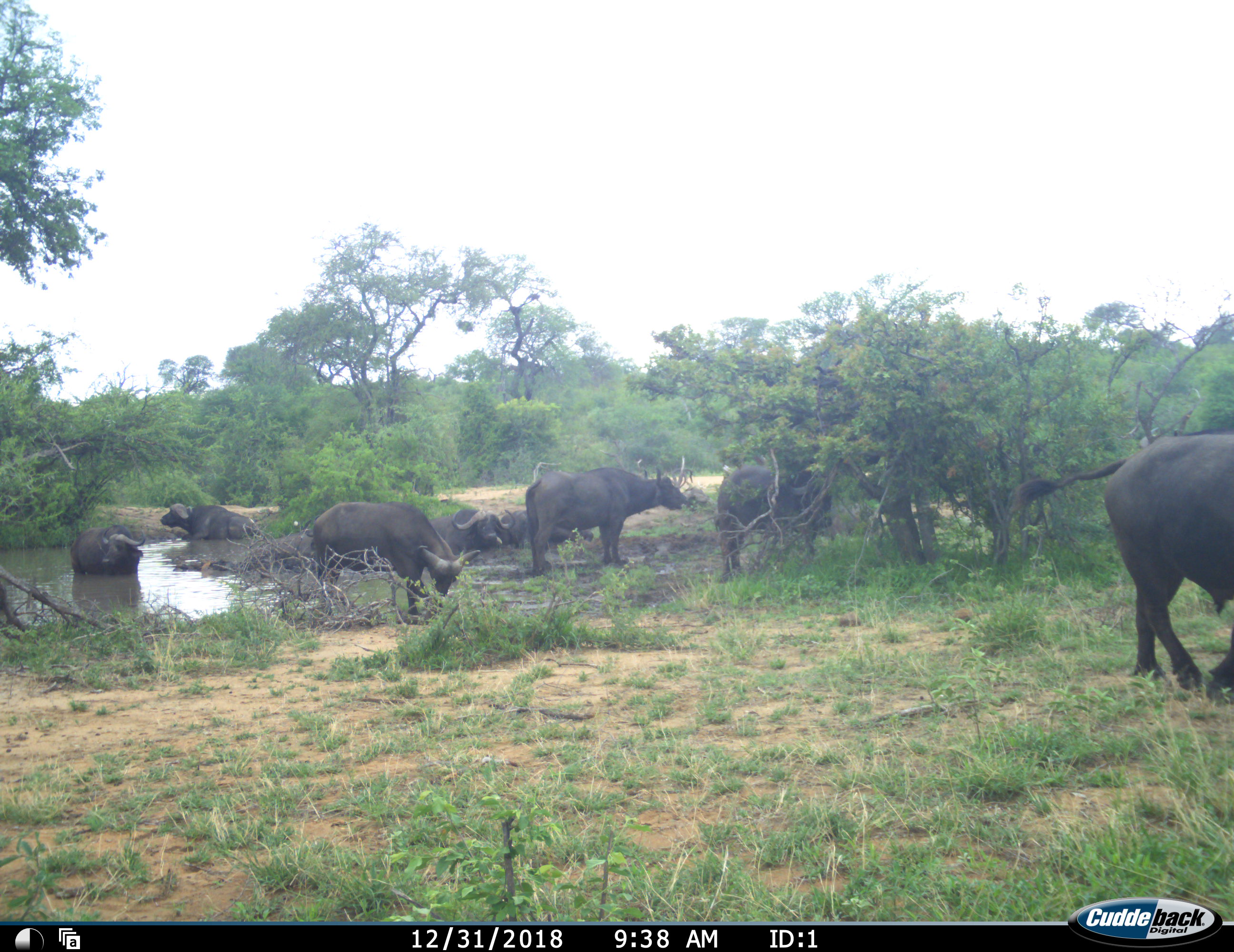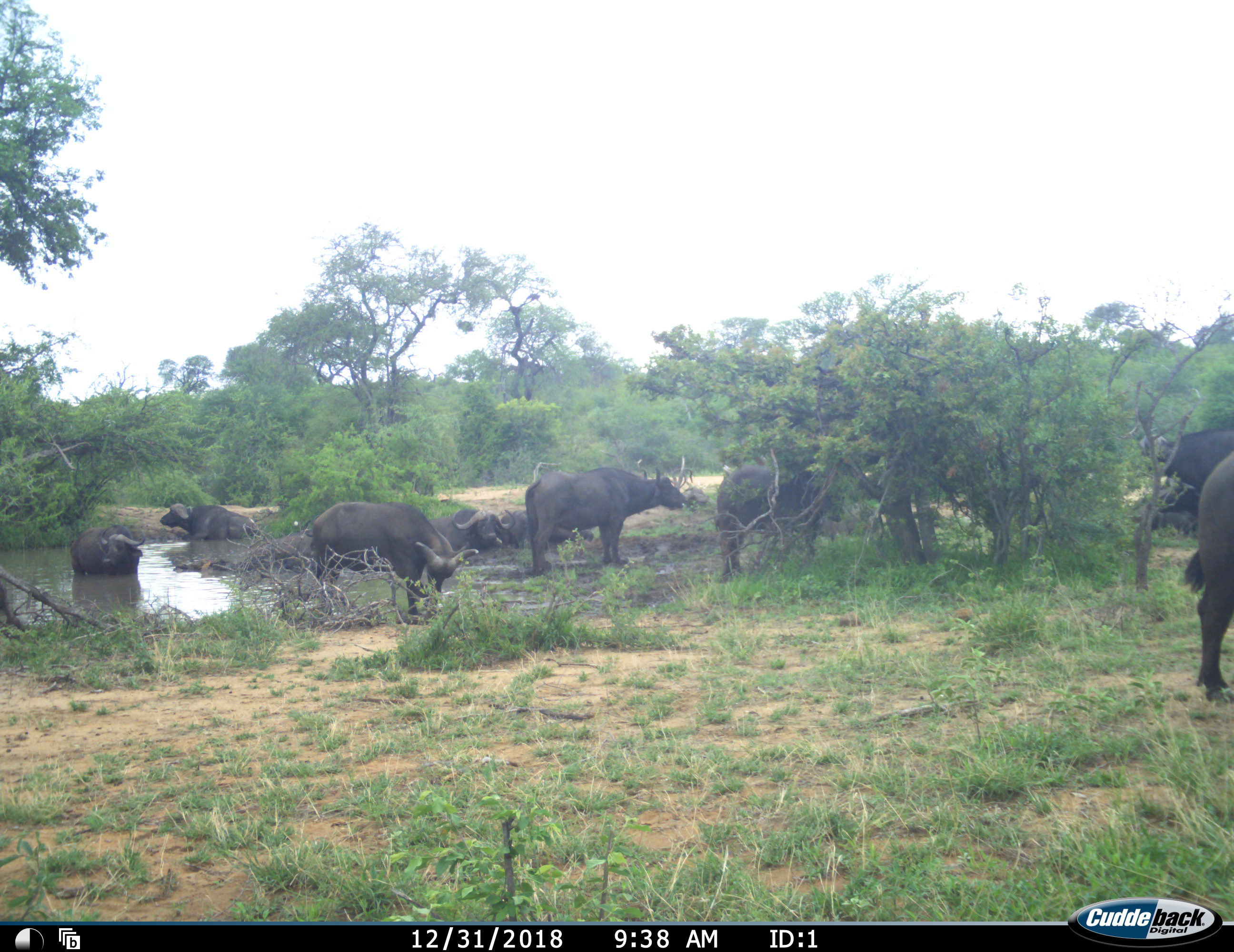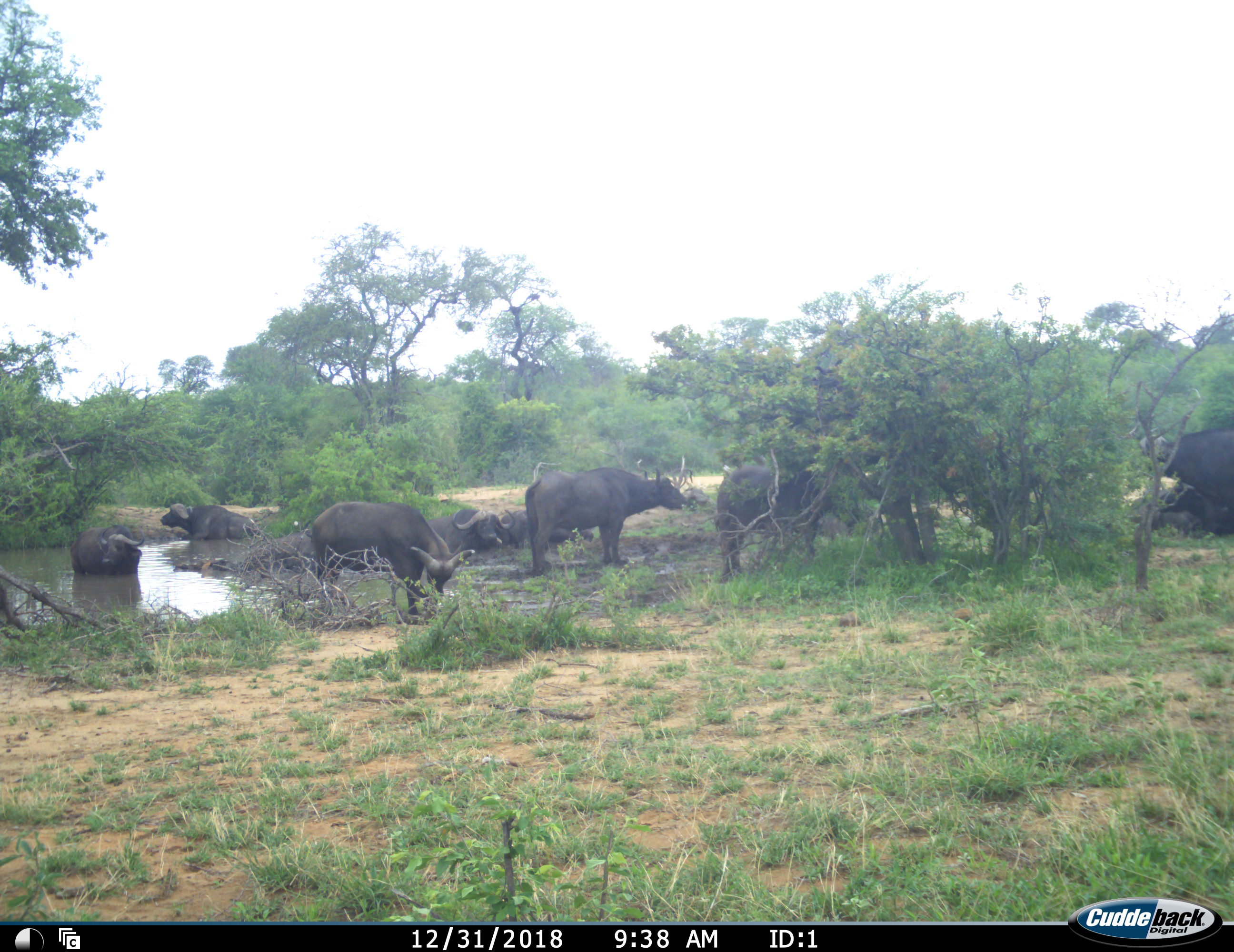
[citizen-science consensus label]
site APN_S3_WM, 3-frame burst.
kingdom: Animalia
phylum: Chordata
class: Mammalia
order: Artiodactyla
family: Bovidae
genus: Syncerus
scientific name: Syncerus caffer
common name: african buffalo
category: buffalo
Buffalo (african buffalo) (Syncerus caffer), count 10. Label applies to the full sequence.